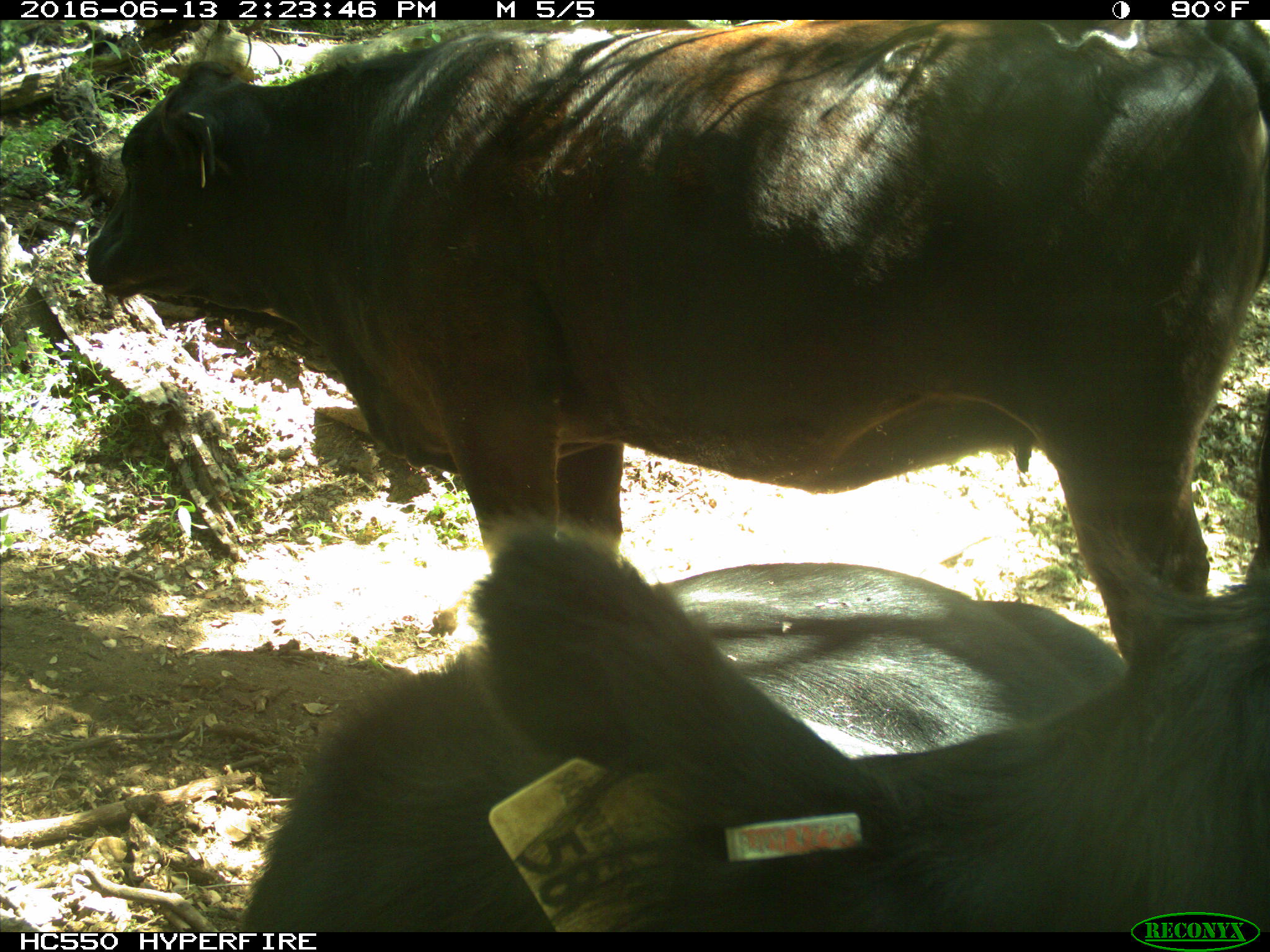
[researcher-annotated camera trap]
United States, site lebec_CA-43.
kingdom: Animalia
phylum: Chordata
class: Mammalia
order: Artiodactyla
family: Bovidae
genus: Bos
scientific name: Bos taurus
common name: domestic cow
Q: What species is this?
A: Bos taurus (domestic cow).